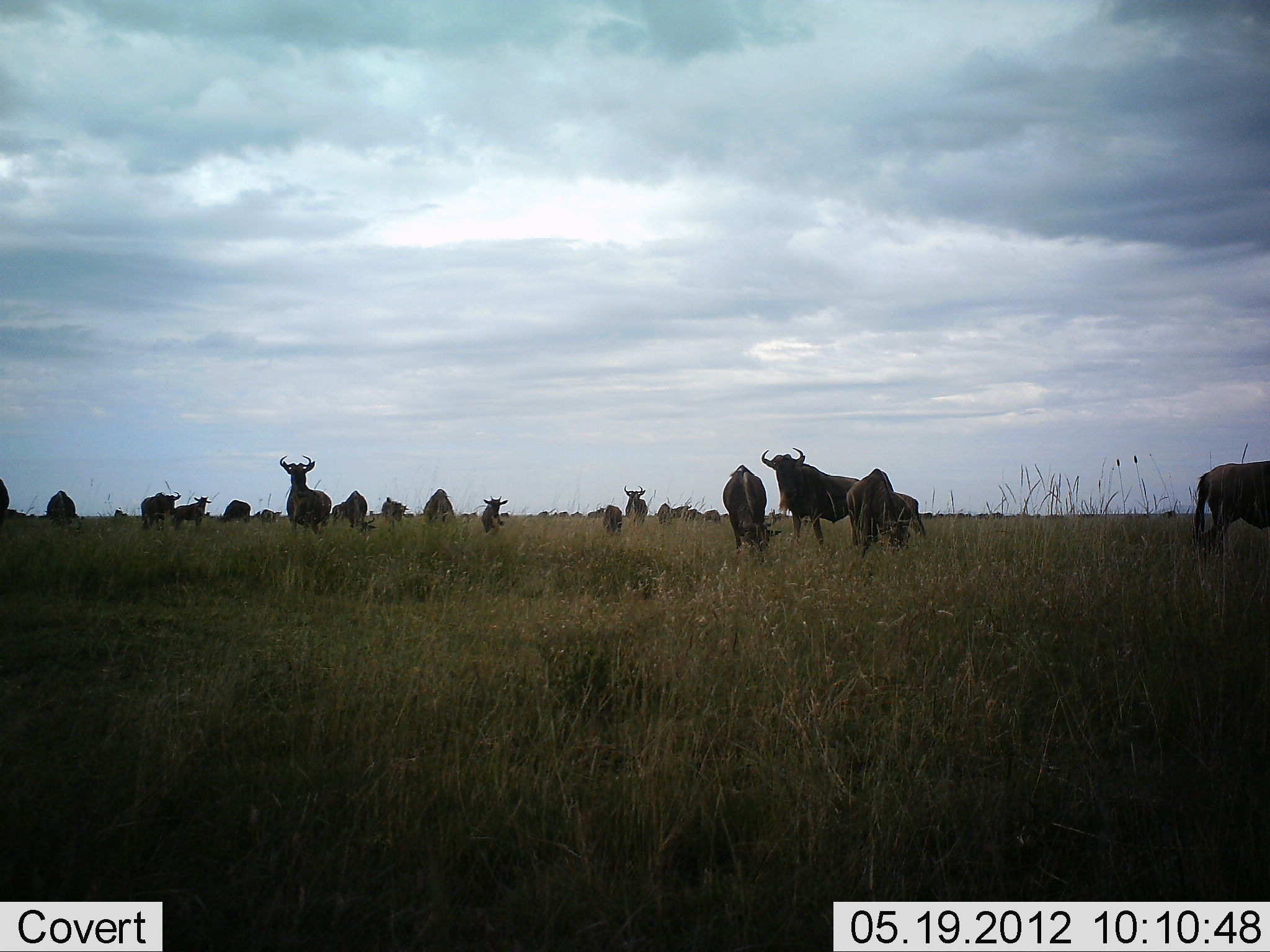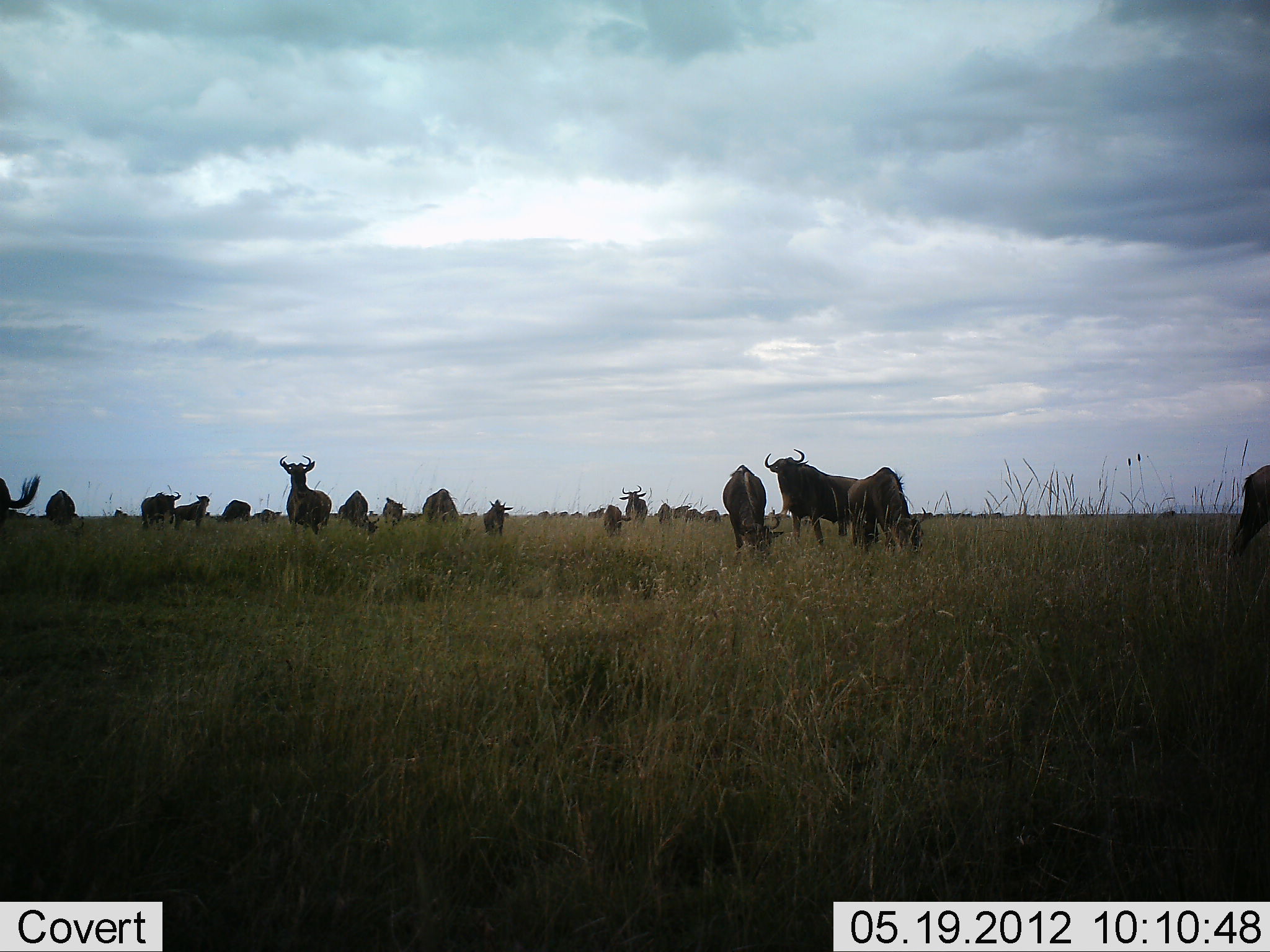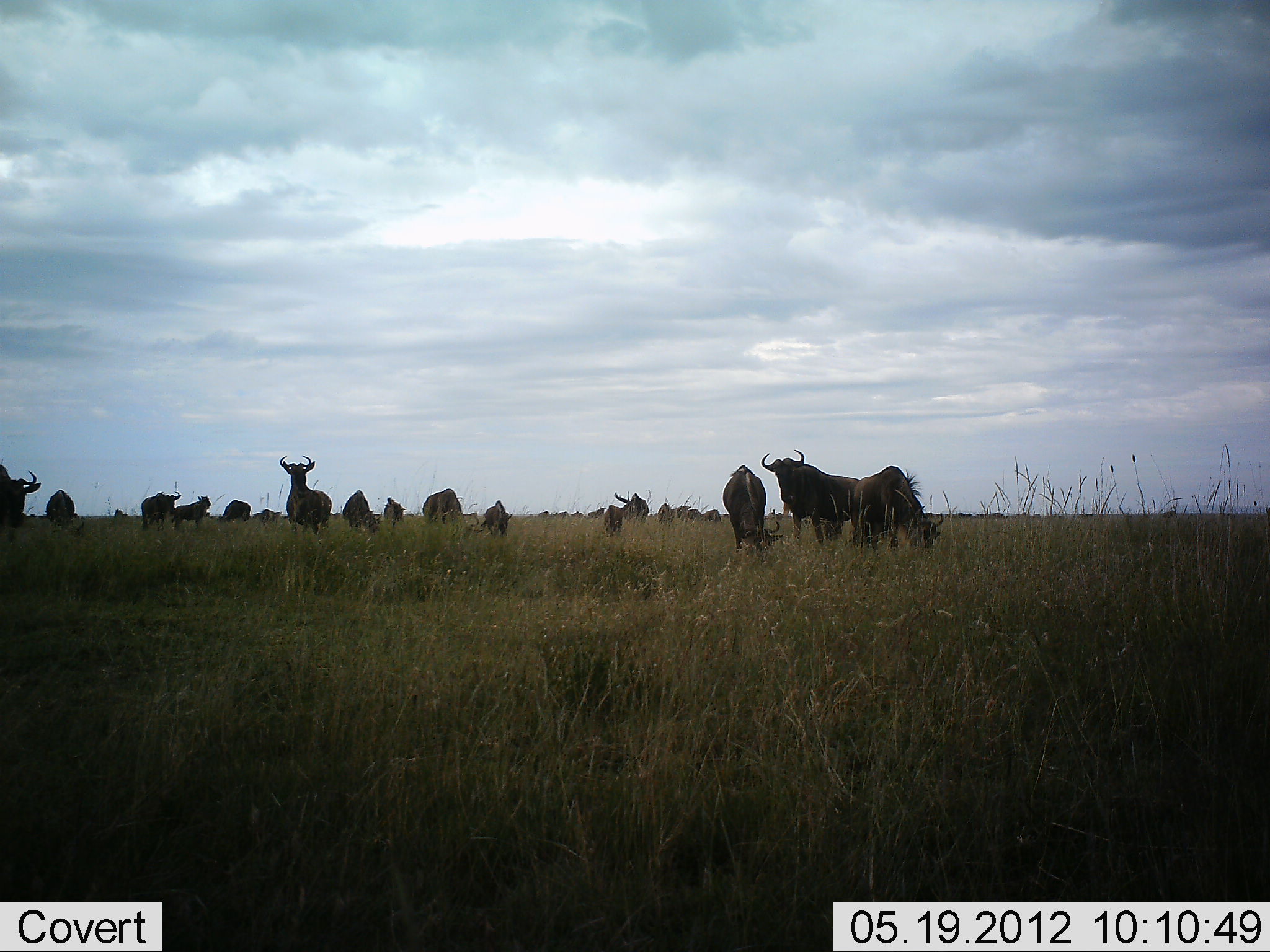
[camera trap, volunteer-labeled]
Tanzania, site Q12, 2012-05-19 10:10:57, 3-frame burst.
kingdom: Animalia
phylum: Chordata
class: Mammalia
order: Artiodactyla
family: Bovidae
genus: Connochaetes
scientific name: Connochaetes taurinus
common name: blue wildebeest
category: wildebeest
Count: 11-50.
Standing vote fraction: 80%.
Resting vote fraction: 0%.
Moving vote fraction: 50%.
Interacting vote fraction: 0%.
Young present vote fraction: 0%.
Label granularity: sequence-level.